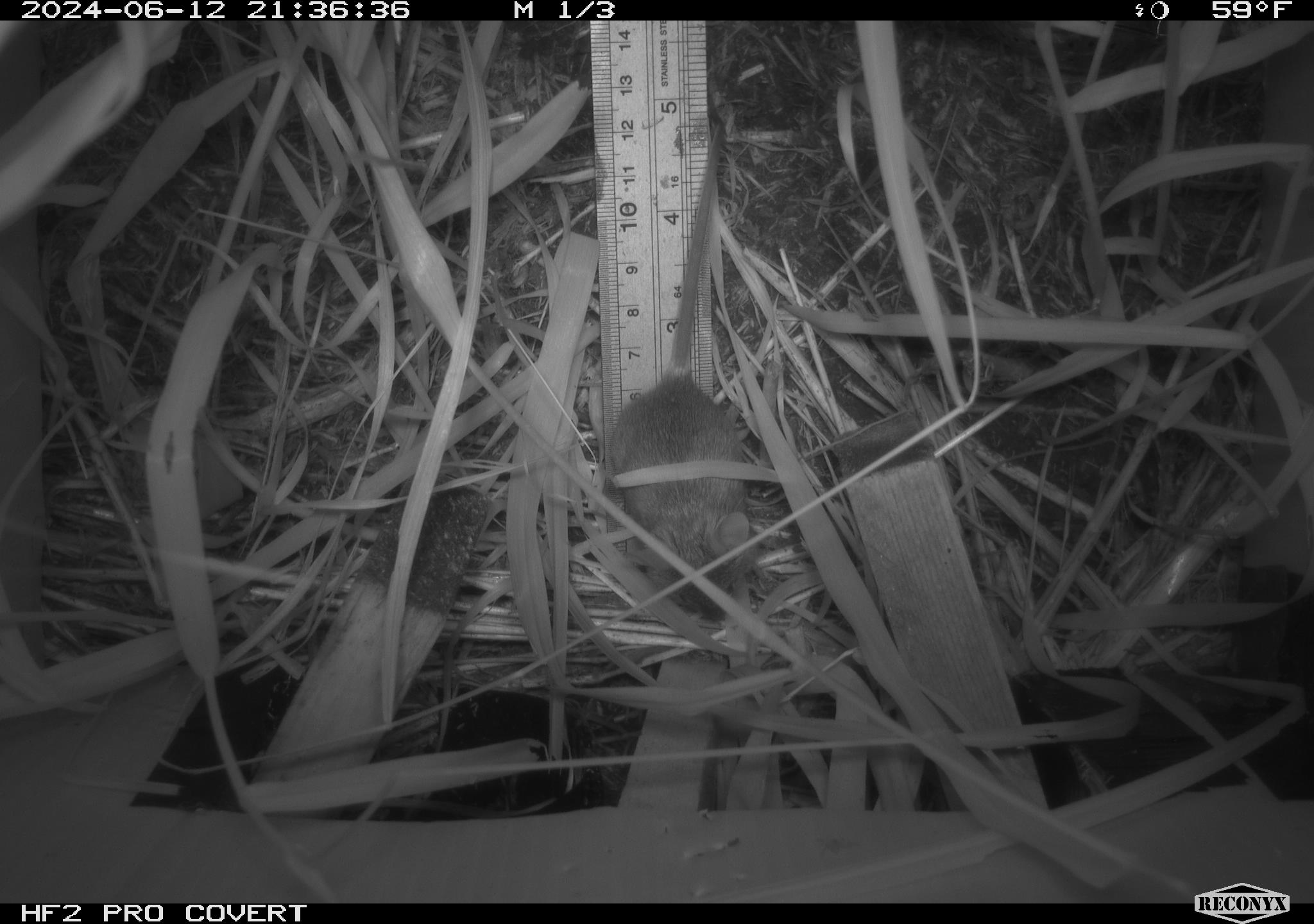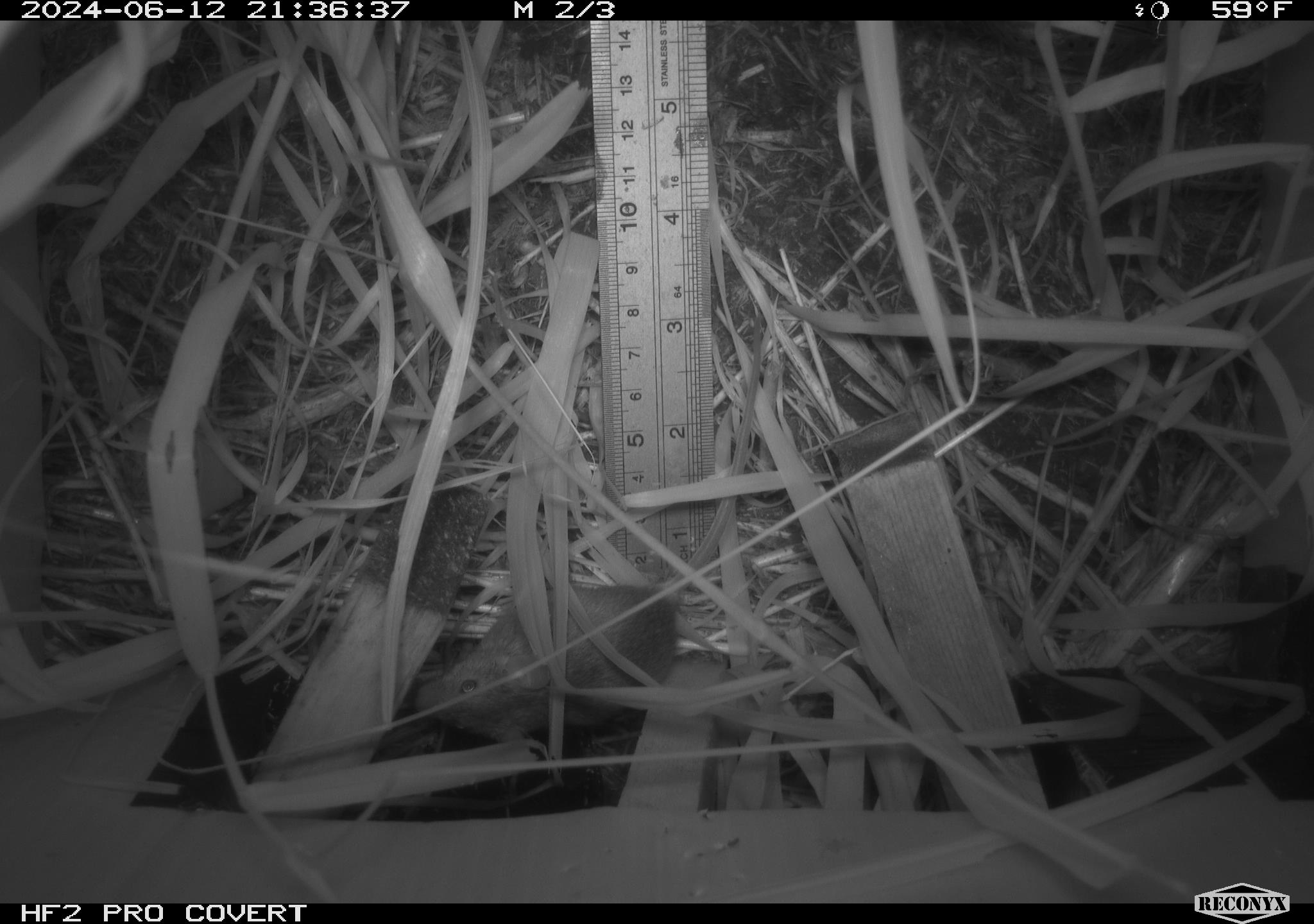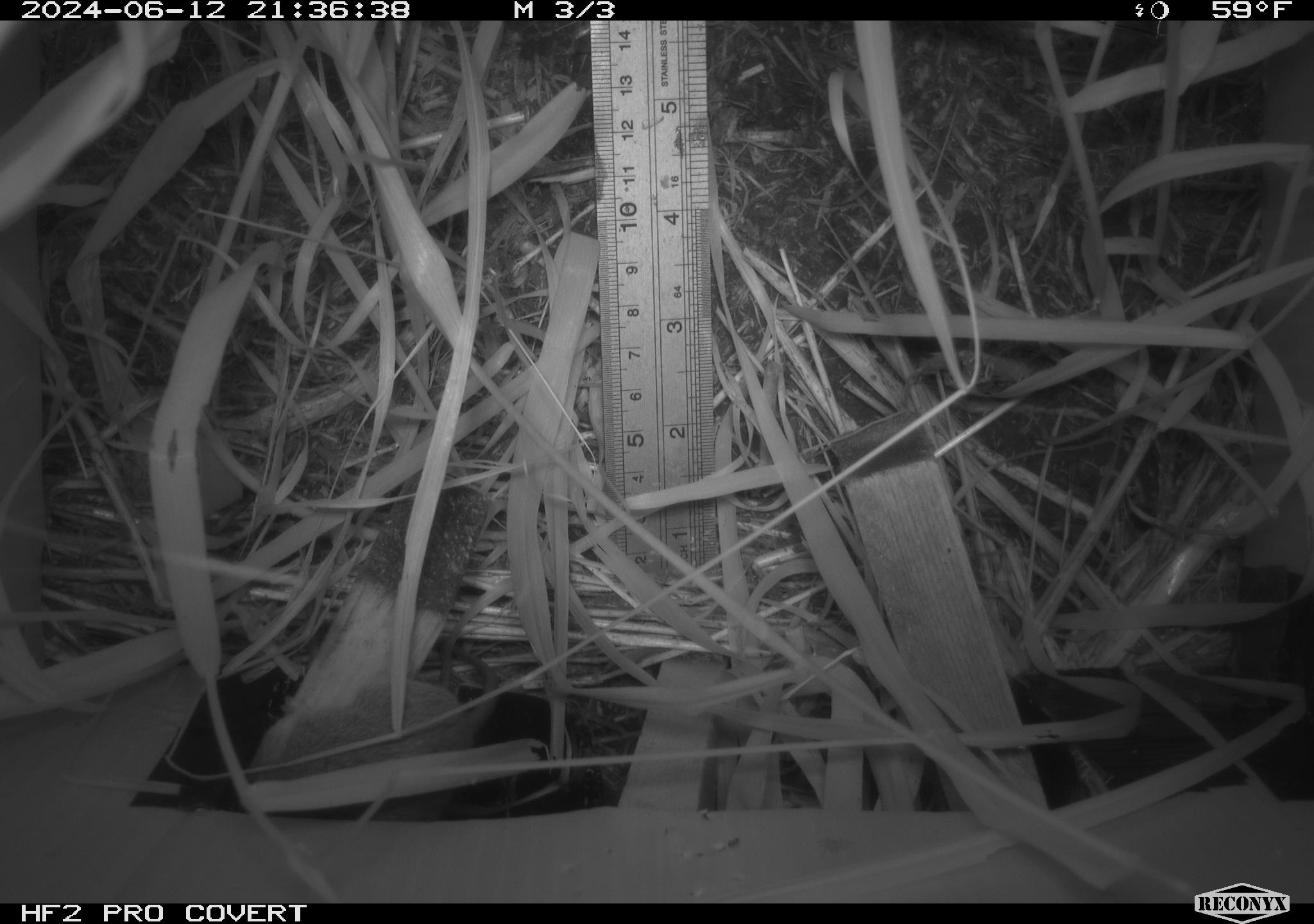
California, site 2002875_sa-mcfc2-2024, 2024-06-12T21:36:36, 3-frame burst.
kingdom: Animalia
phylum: Chordata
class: Mammalia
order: Rodentia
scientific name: Rodentia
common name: rodent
Rodent (Rodentia).